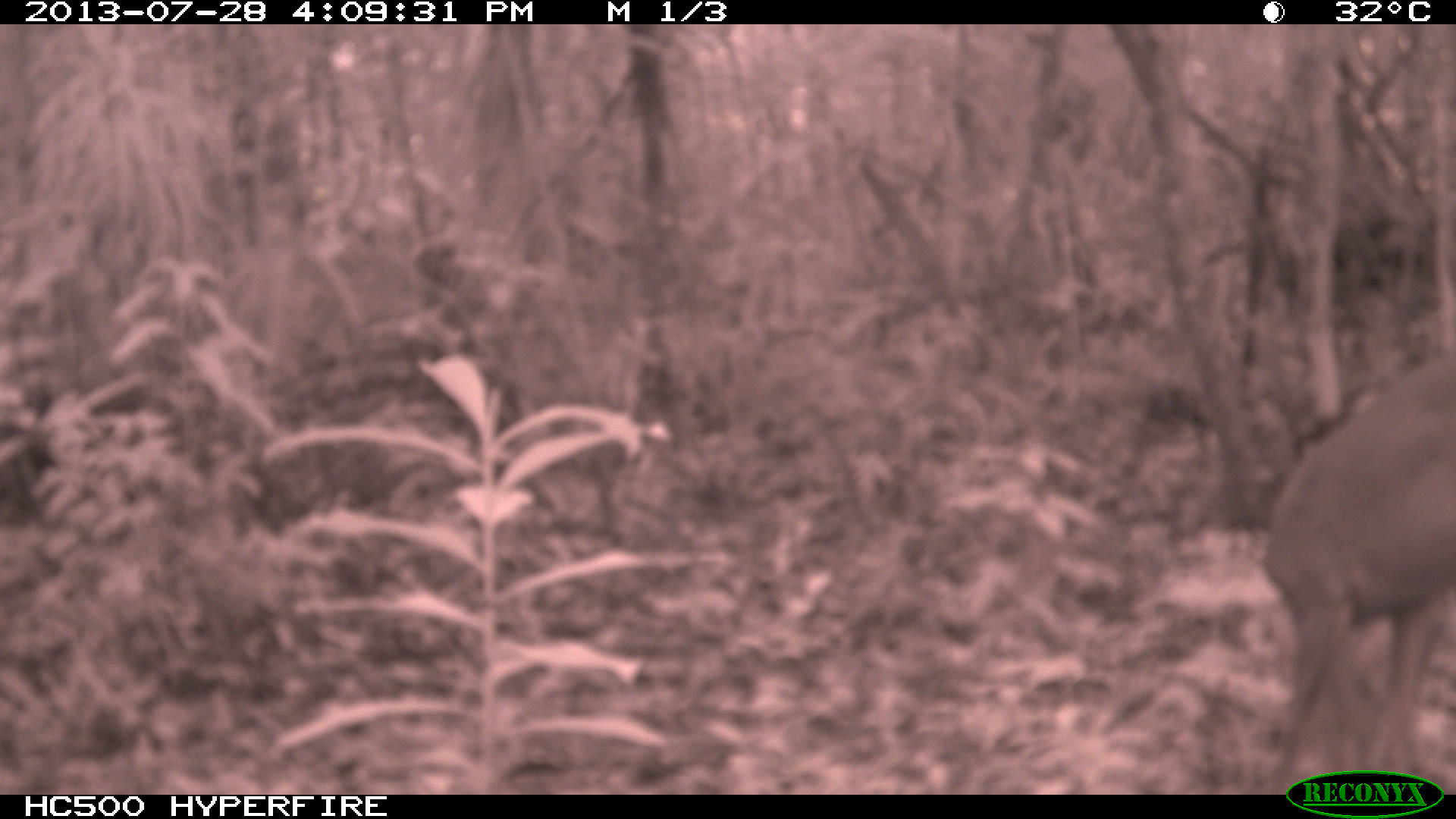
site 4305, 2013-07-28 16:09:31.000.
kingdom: Animalia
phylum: Chordata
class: Mammalia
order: Artiodactyla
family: Cervidae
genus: Mazama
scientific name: Mazama temama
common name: central american red brocket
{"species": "Mazama temama (central american red brocket)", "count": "1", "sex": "male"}